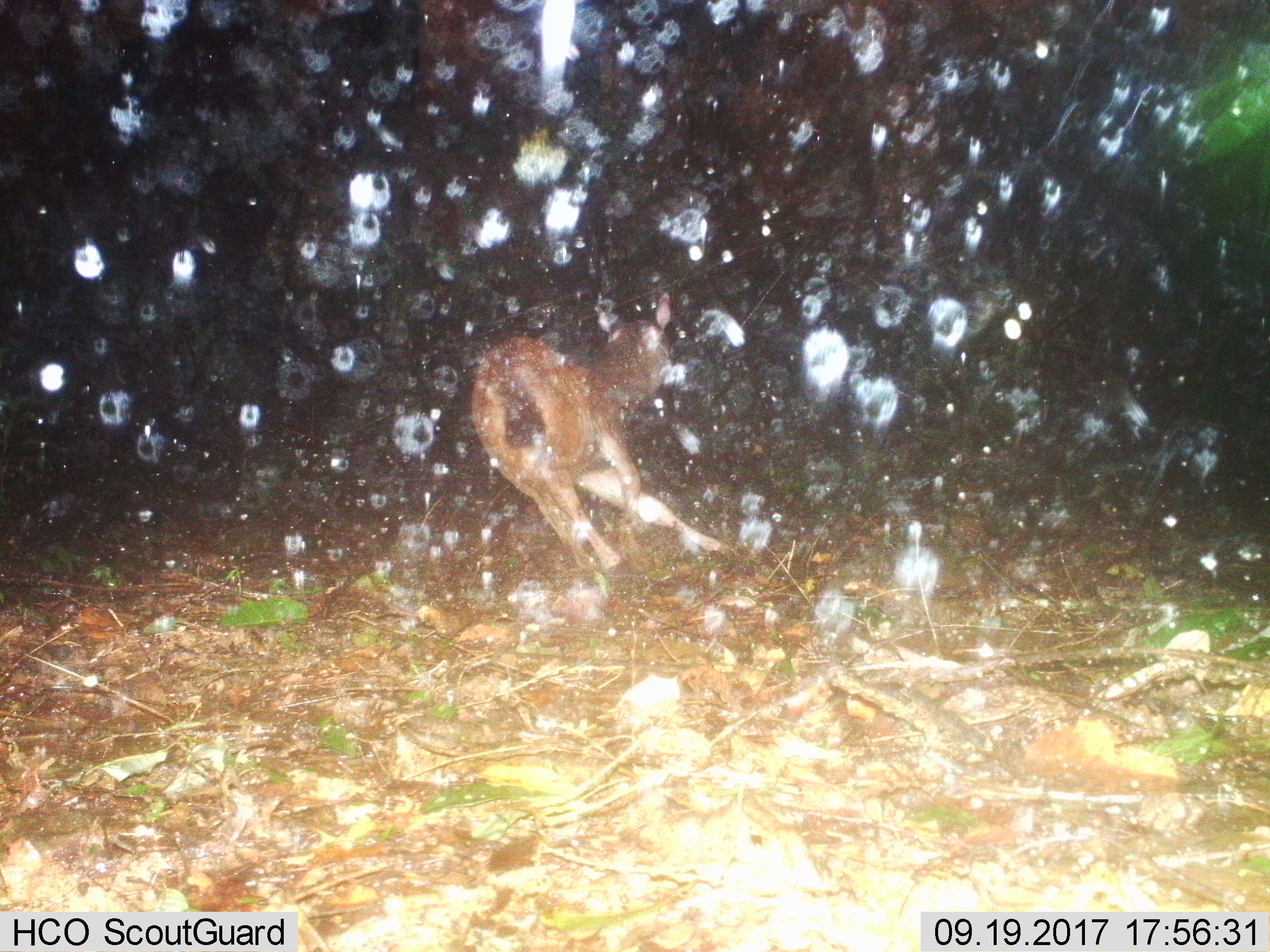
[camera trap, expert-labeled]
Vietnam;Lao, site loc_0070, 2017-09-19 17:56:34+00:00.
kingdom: Animalia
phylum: Chordata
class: Mammalia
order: Artiodactyla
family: Cervidae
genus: Rusa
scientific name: Rusa unicolor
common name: sambar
Sambar (Rusa unicolor). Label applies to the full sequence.